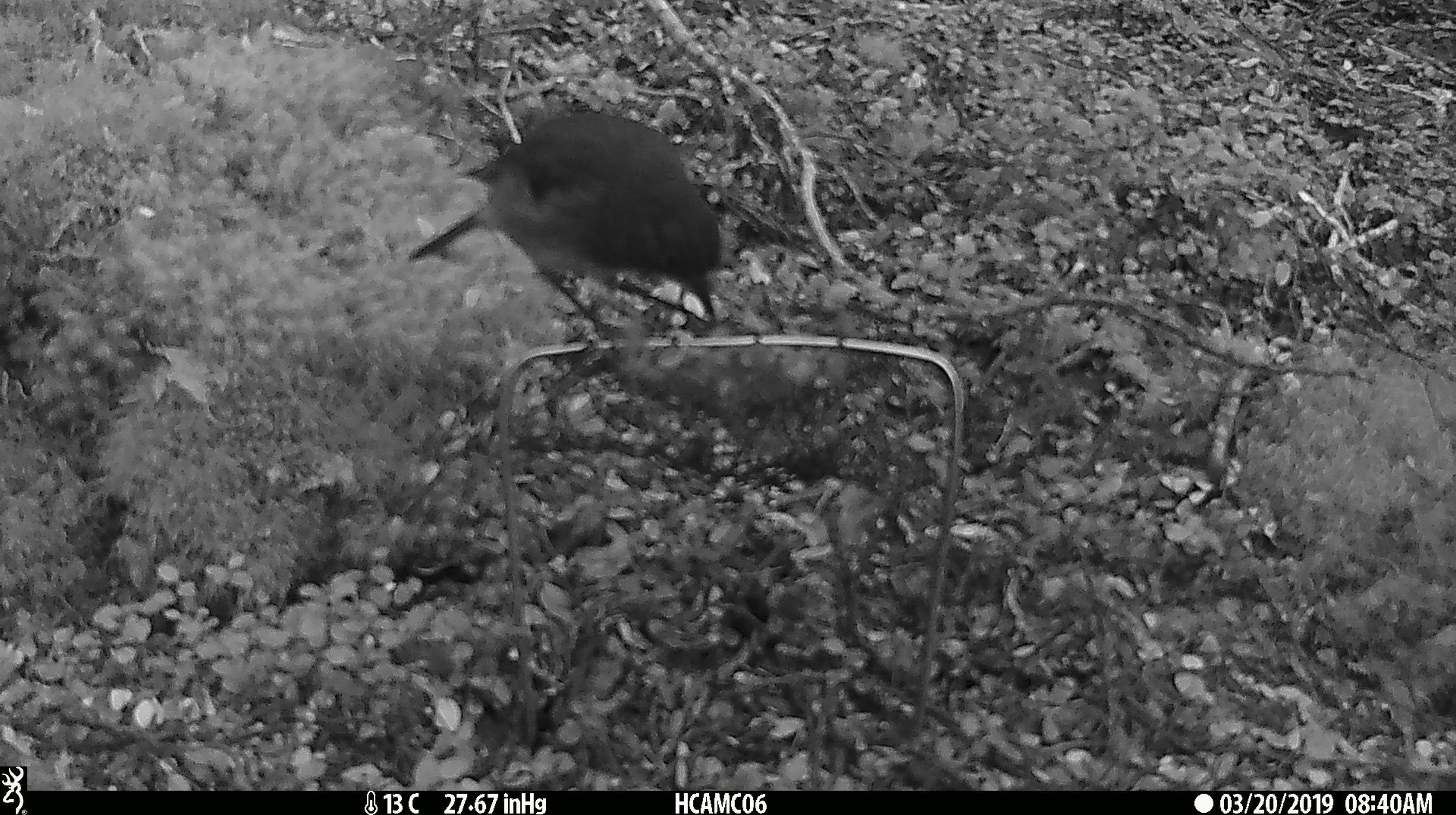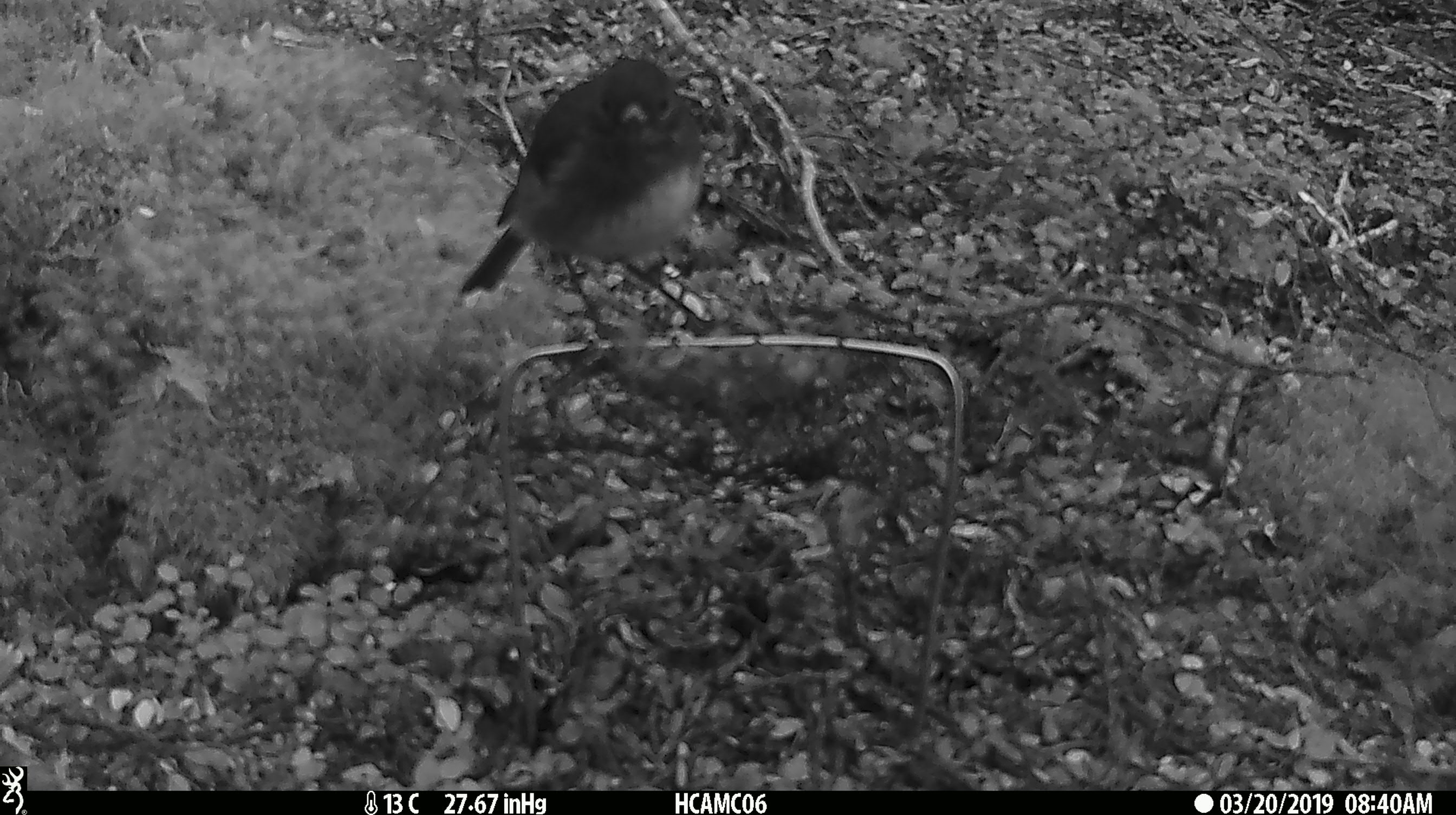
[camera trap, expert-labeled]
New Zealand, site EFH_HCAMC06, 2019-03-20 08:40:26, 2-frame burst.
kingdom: Animalia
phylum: Chordata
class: Aves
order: Passeriformes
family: Petroicidae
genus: Petroica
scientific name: Petroica australis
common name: new zealand robin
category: robin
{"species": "robin (new zealand robin) (Petroica australis)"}